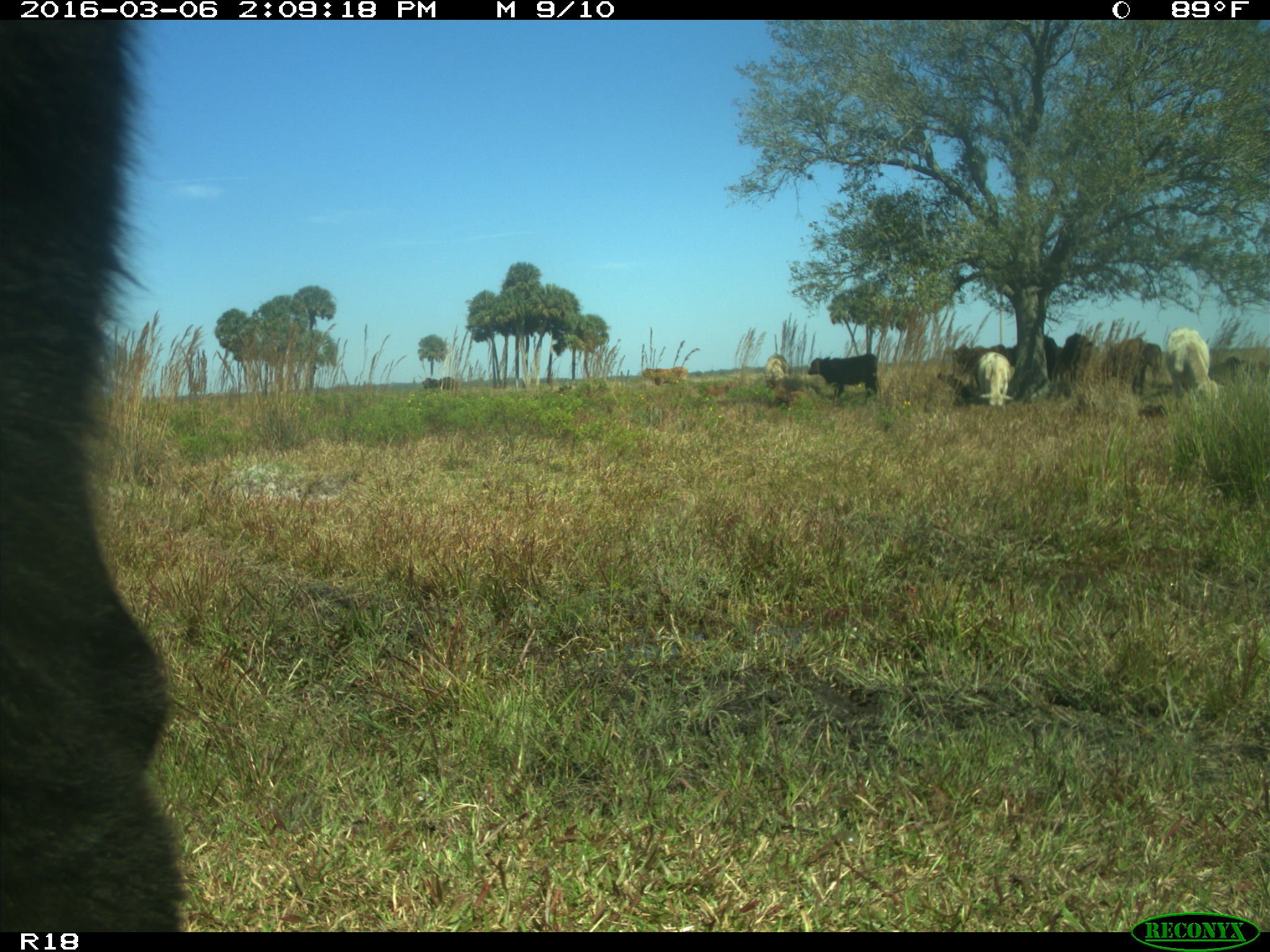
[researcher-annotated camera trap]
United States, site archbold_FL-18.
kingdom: Animalia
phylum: Chordata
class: Mammalia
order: Artiodactyla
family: Bovidae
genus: Bos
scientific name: Bos taurus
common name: domestic cow